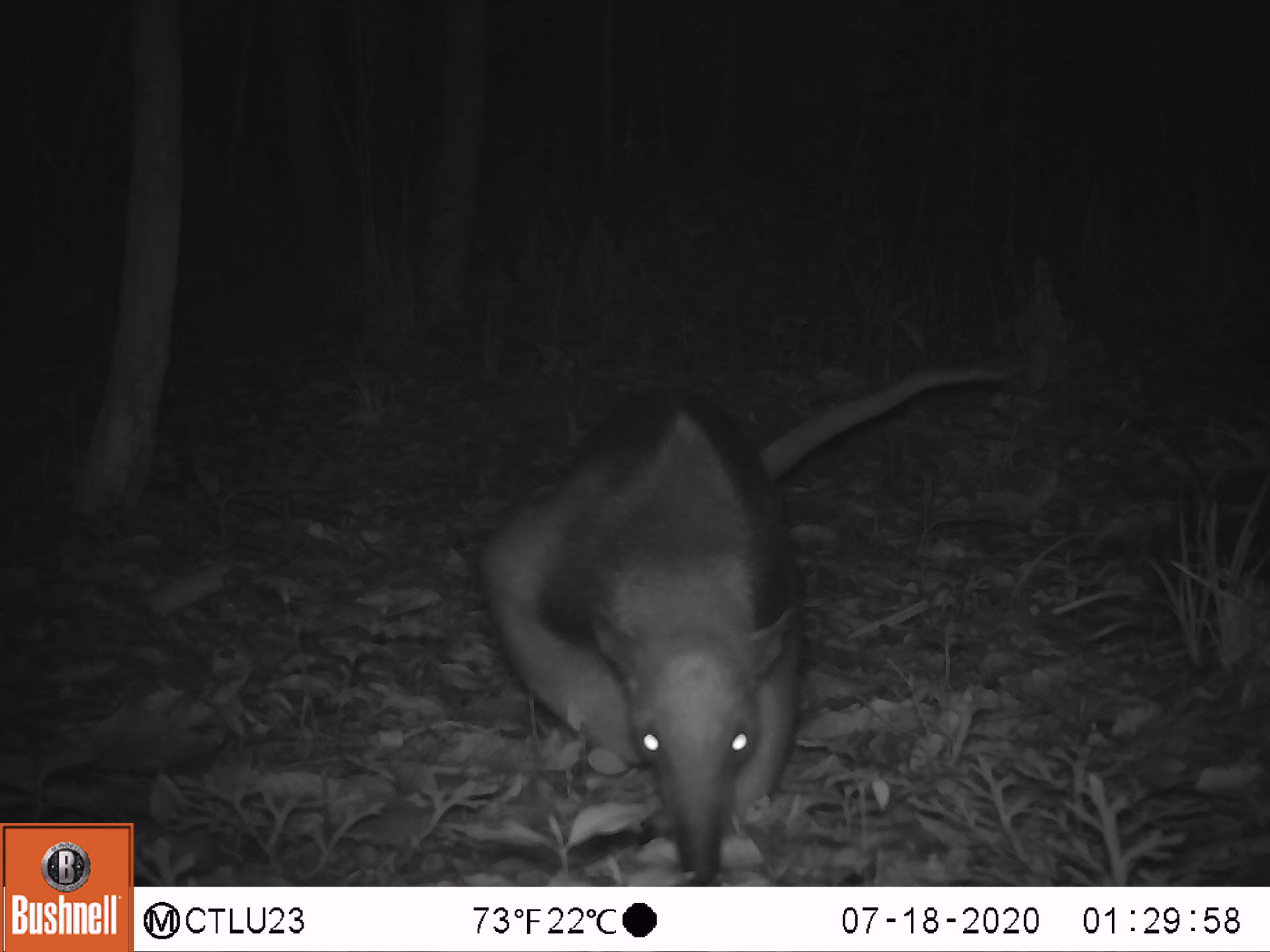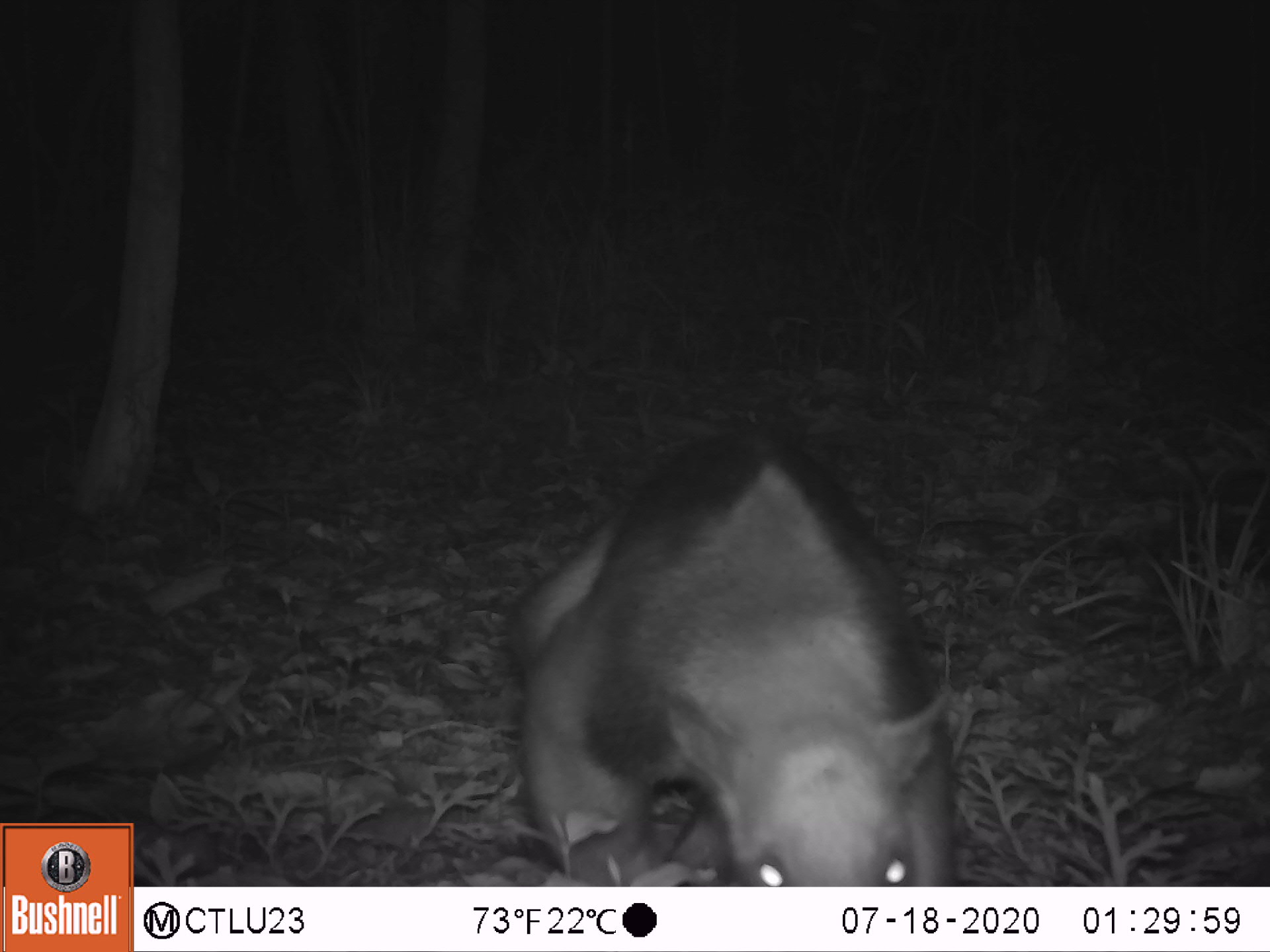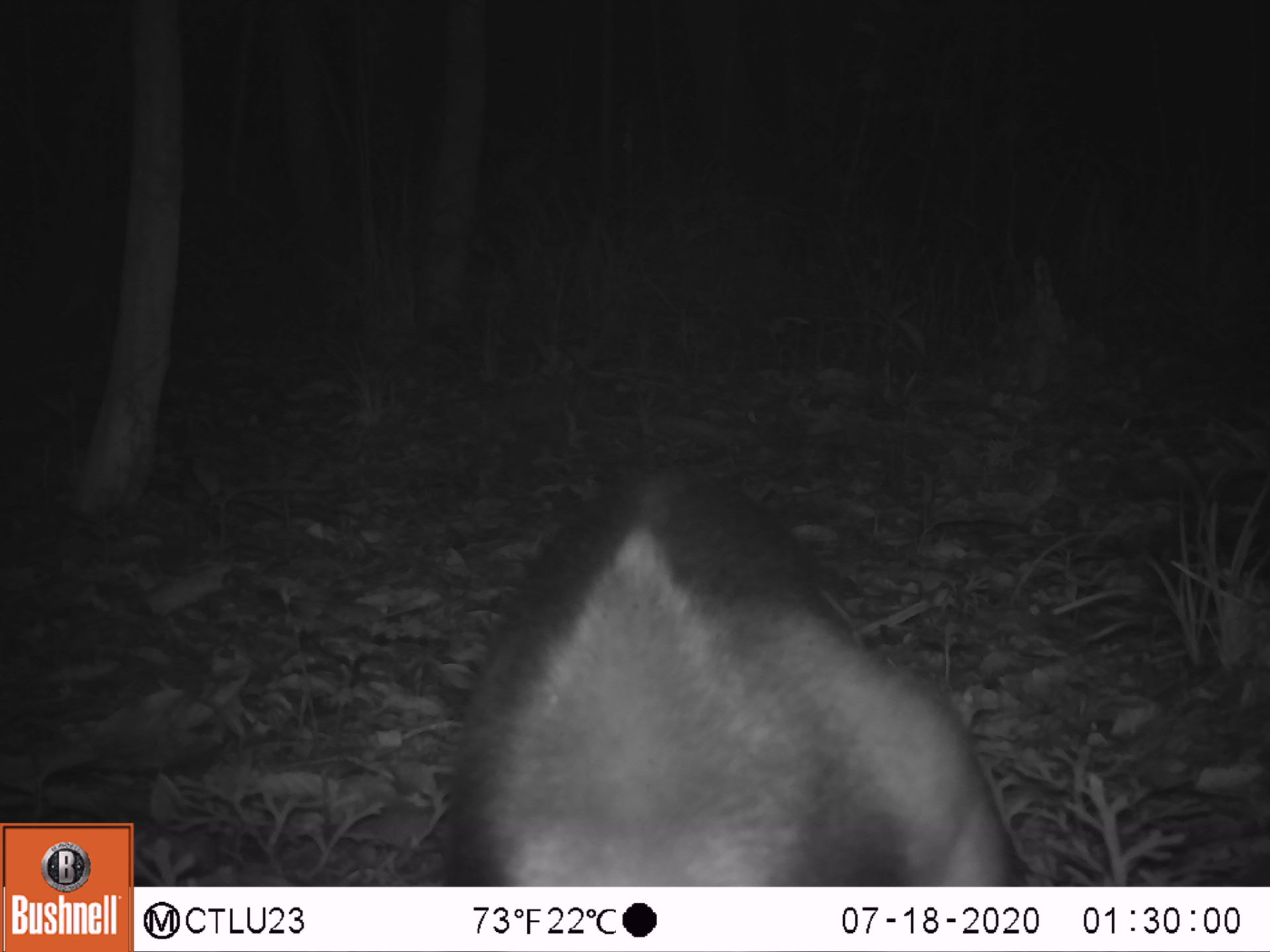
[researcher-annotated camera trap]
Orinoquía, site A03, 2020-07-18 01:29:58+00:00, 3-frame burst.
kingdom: Animalia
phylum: Chordata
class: Mammalia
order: Pilosa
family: Myrmecophagidae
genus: Tamandua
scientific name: Tamandua tetradactyla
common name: southern tamandua